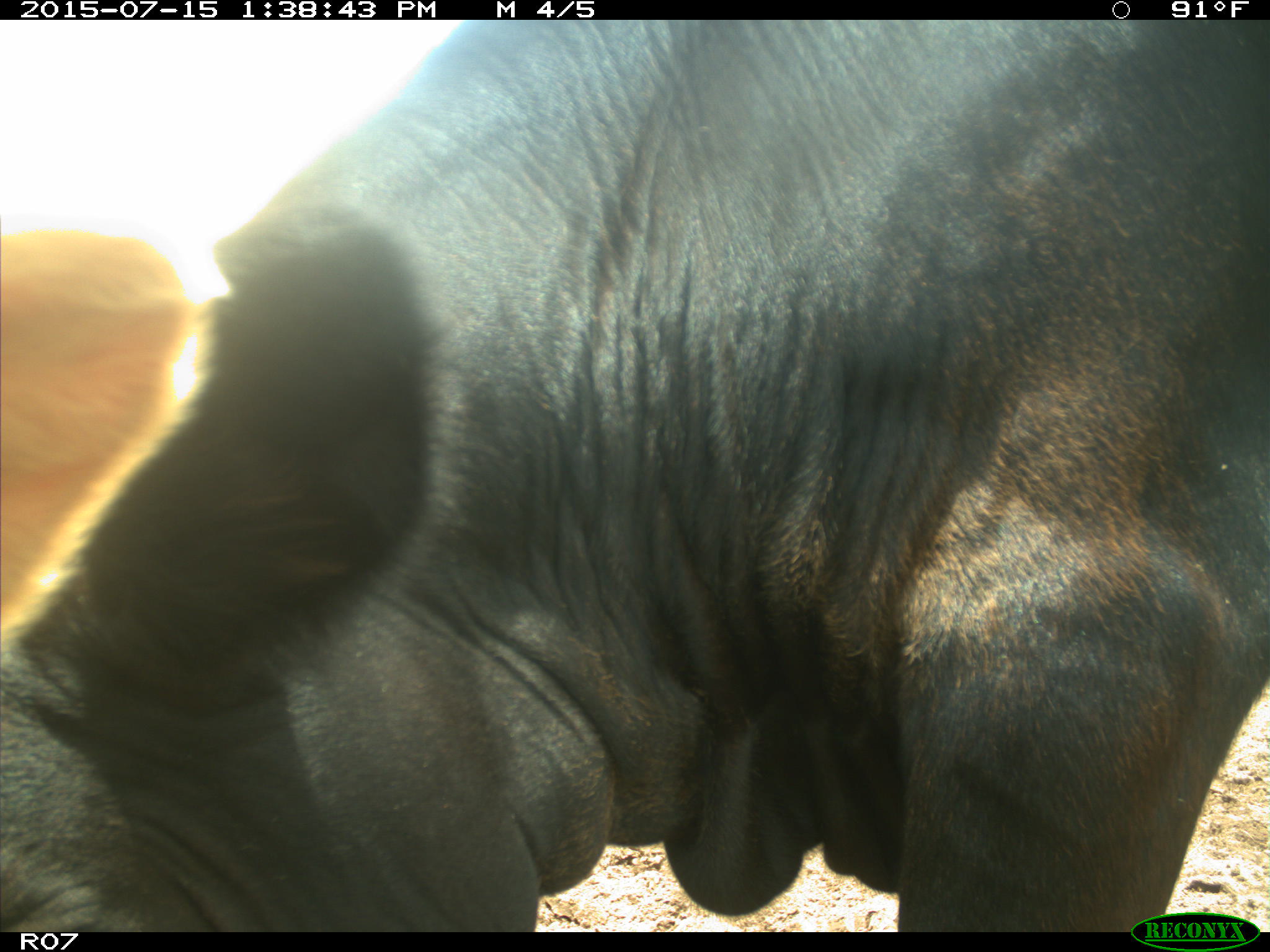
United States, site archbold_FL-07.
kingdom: Animalia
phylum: Chordata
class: Mammalia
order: Artiodactyla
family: Bovidae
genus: Bos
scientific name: Bos taurus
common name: domestic cow